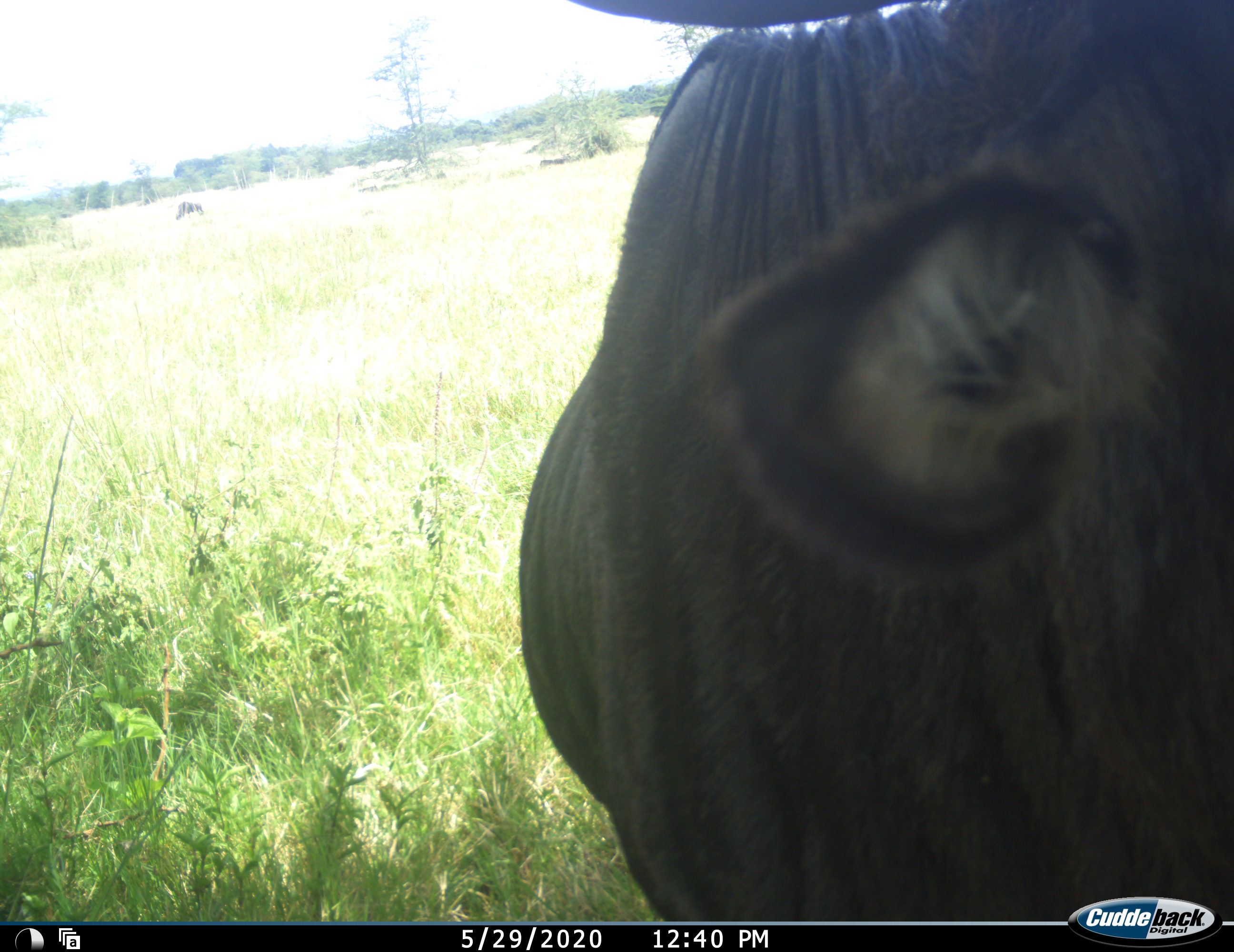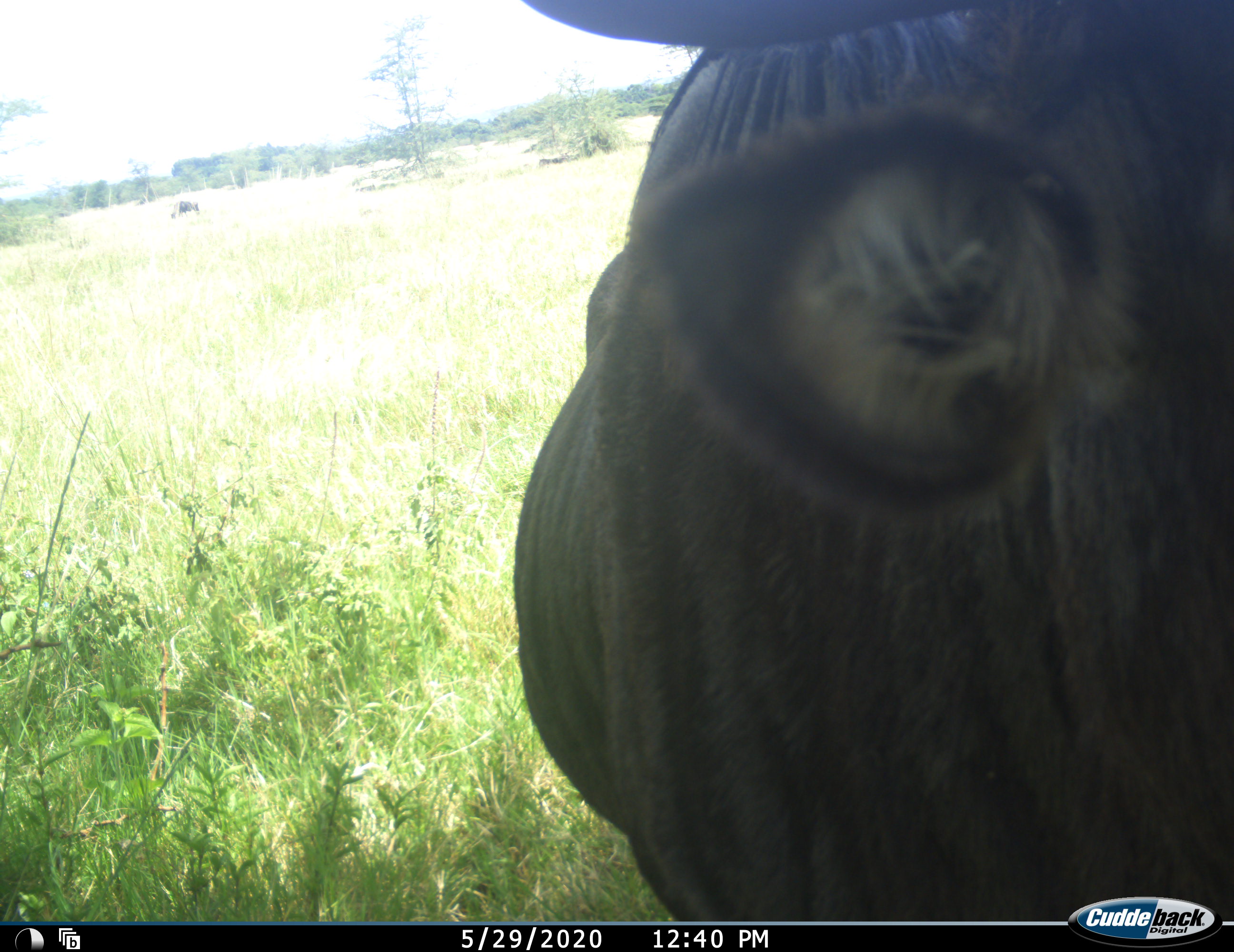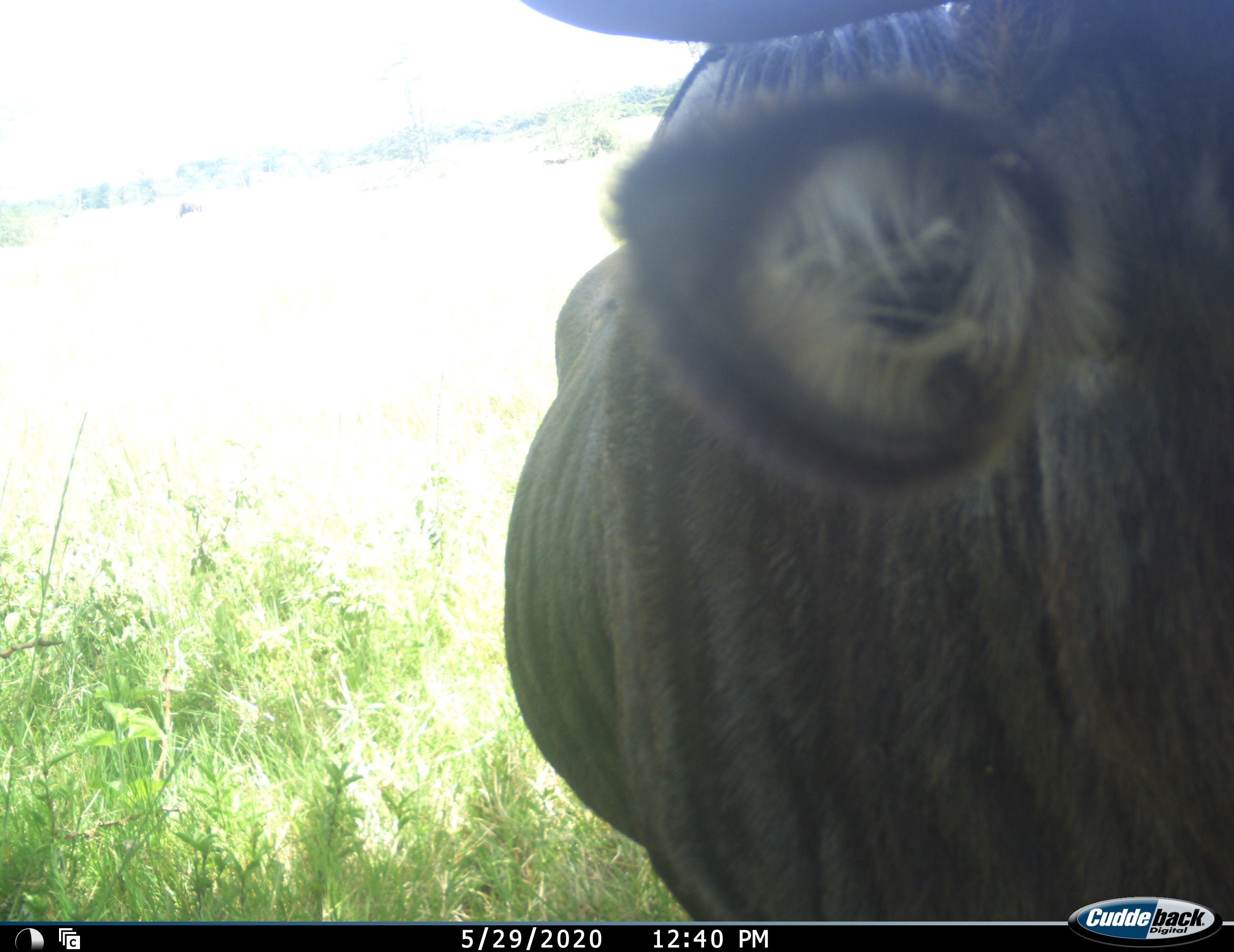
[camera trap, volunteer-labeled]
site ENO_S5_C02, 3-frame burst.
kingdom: Animalia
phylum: Chordata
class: Mammalia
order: Artiodactyla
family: Bovidae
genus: Connochaetes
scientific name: Connochaetes taurinus taurinus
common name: blue wildebeest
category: wildebeestblue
Wildebeestblue (blue wildebeest) (Connochaetes taurinus taurinus), count 1. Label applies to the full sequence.